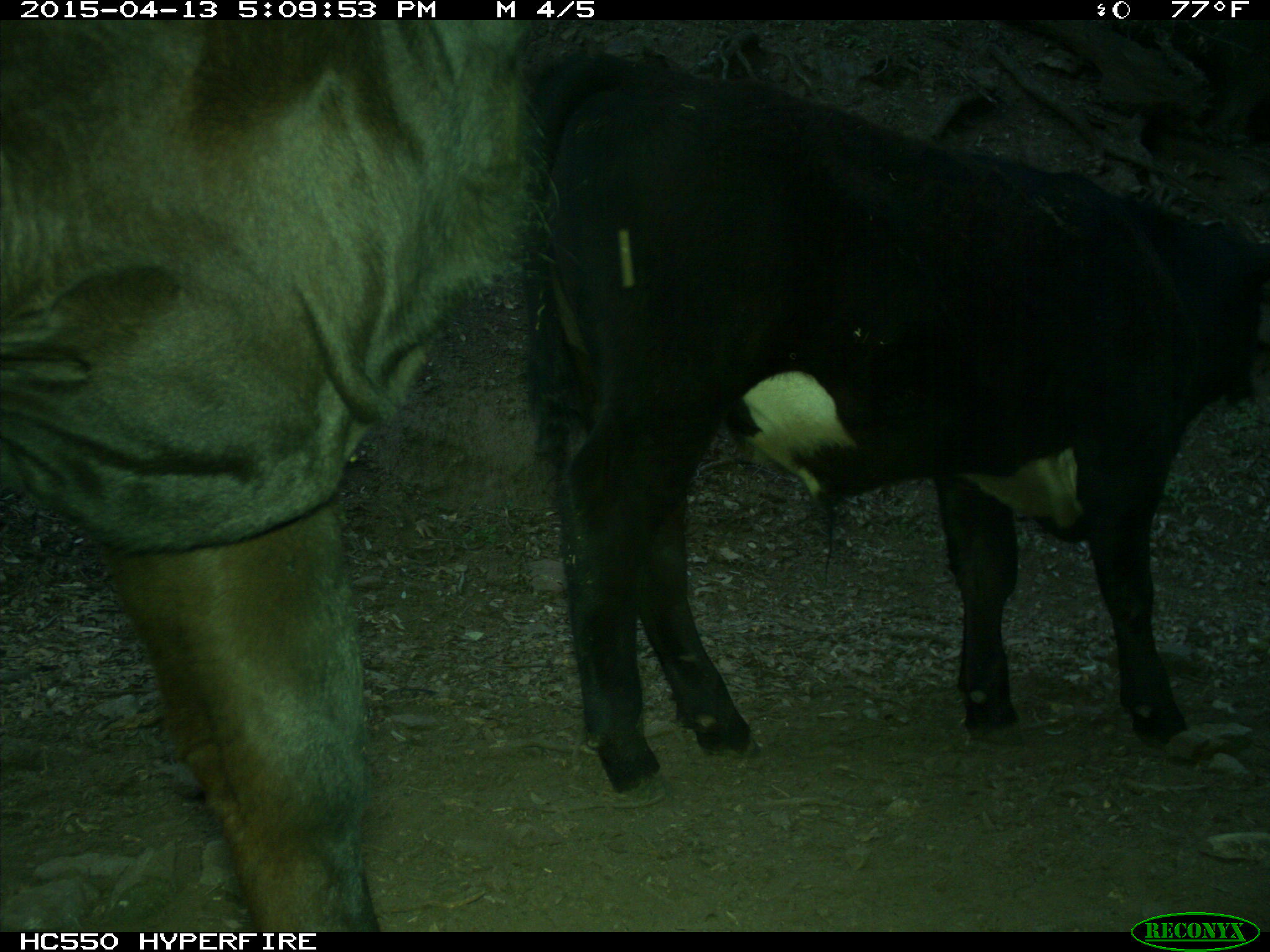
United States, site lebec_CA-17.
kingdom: Animalia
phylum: Chordata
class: Mammalia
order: Artiodactyla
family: Bovidae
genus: Bos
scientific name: Bos taurus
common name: domestic cow